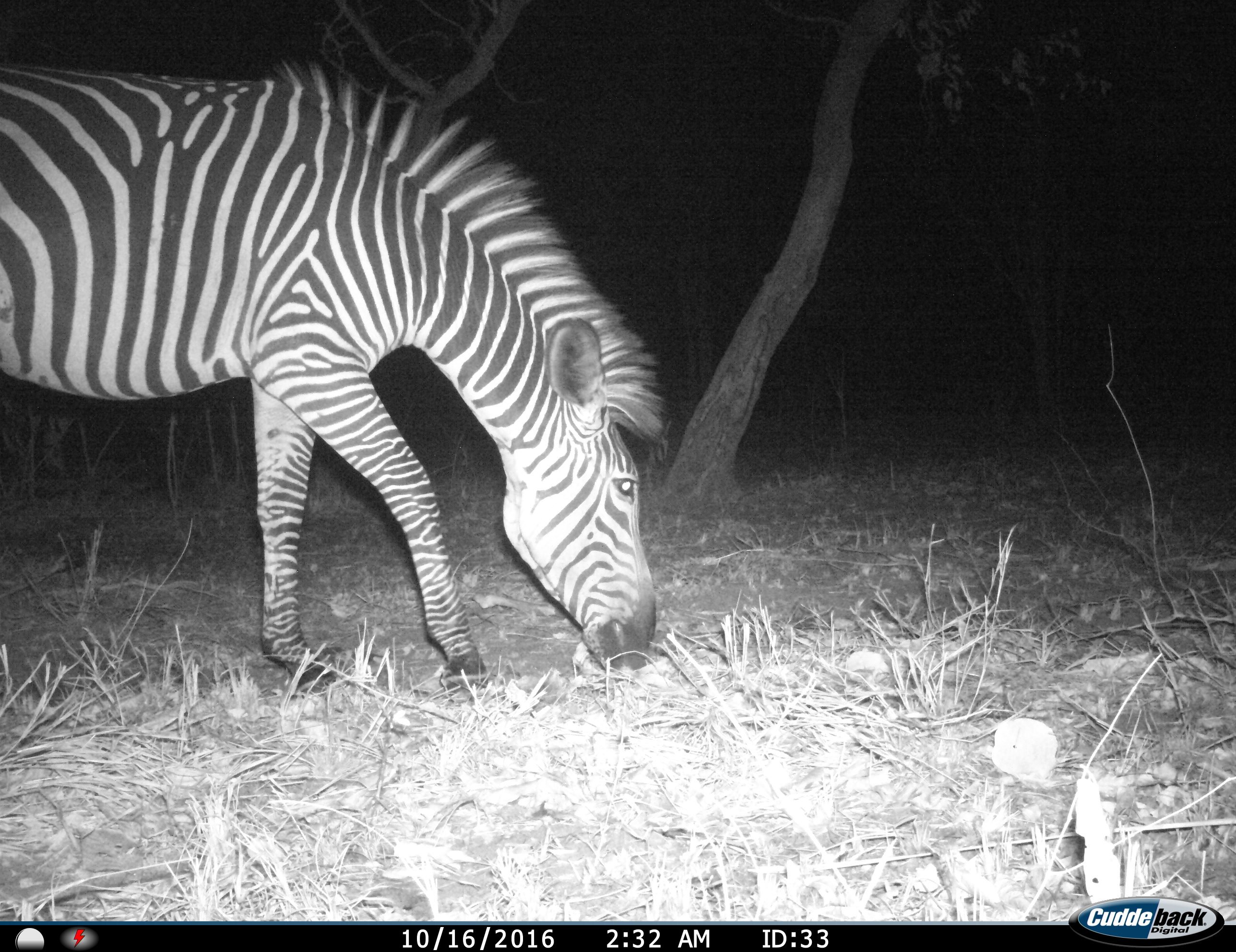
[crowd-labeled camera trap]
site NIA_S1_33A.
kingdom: Animalia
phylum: Chordata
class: Mammalia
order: Perissodactyla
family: Equidae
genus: Equus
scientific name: Equus quagga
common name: plains zebra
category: zebraplains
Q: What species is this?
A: Zebraplains (plains zebra) (Equus quagga).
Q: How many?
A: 1.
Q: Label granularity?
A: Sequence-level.